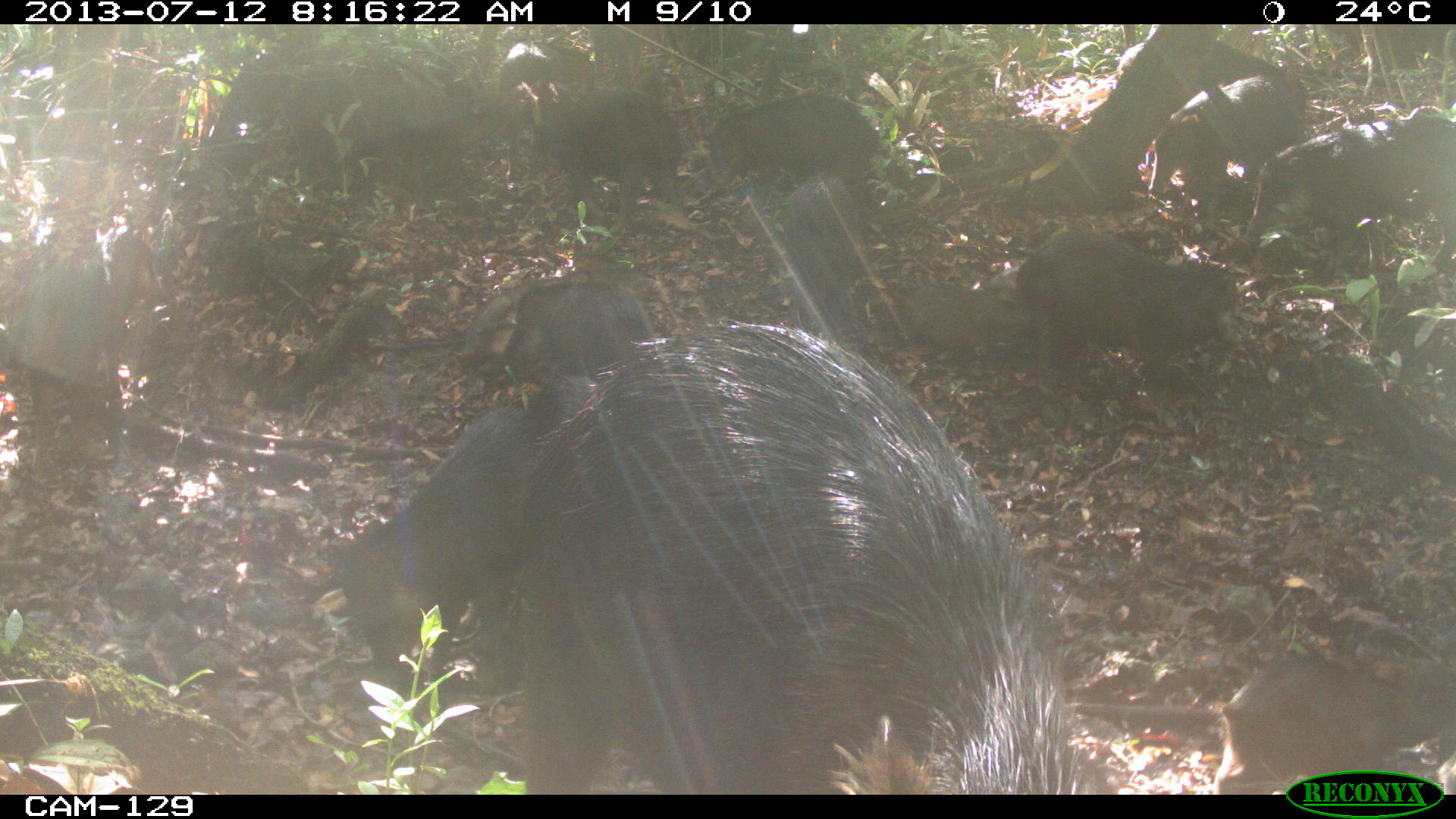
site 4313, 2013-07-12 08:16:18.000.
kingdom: Animalia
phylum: Chordata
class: Mammalia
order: Artiodactyla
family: Tayassuidae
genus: Tayassu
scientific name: Tayassu pecari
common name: white-lipped peccary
Tayassu pecari (white-lipped peccary), count 20.